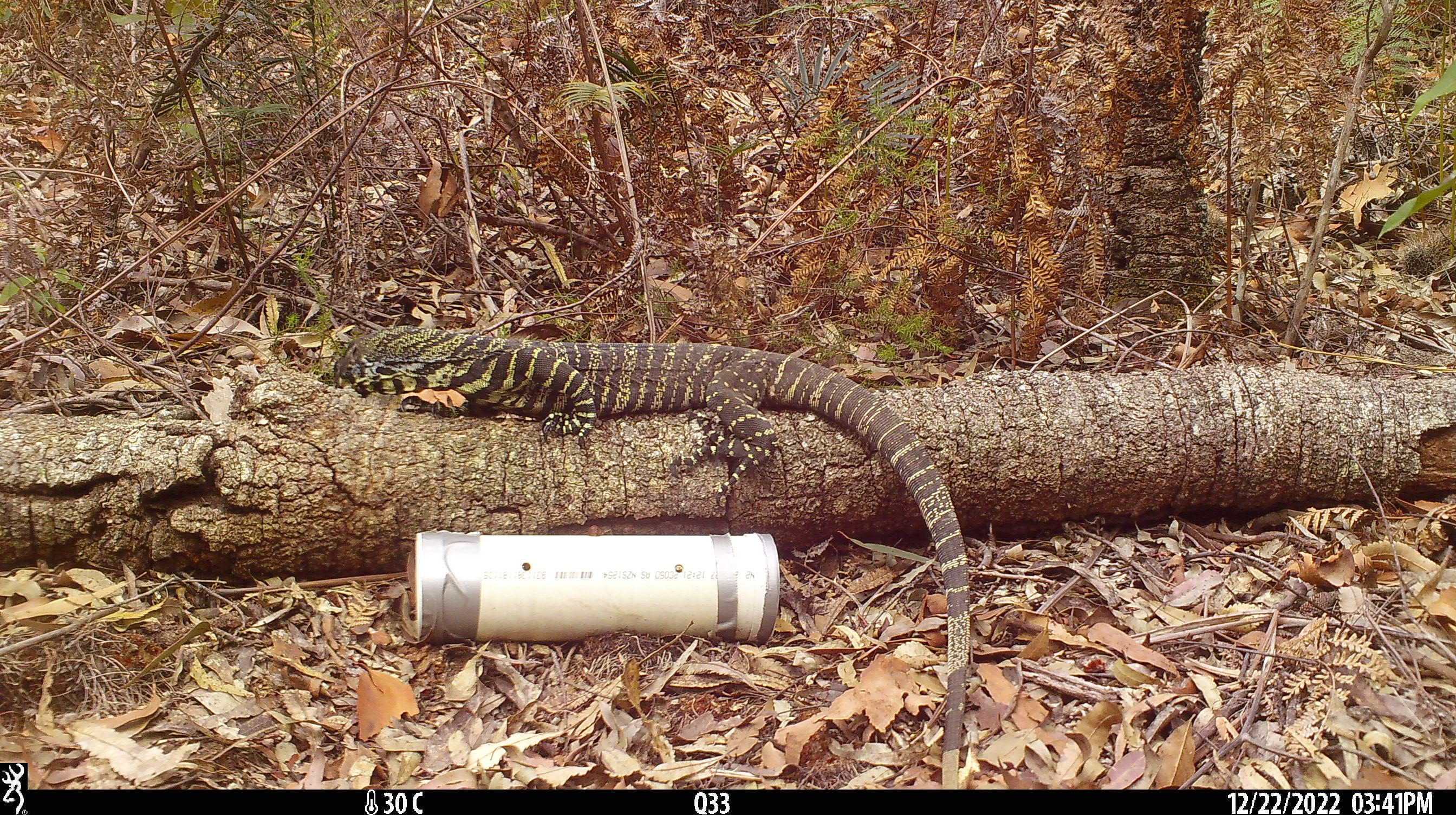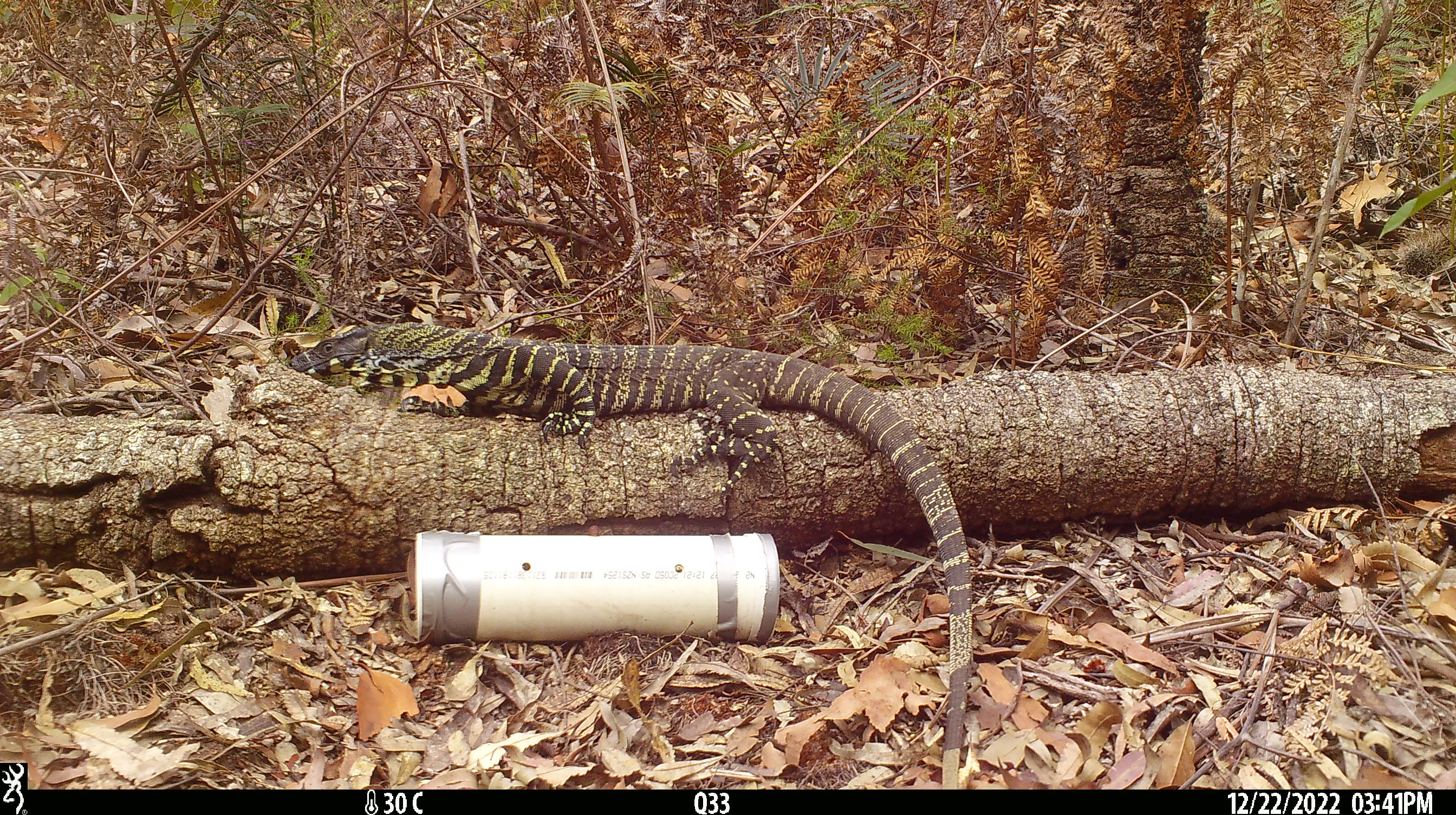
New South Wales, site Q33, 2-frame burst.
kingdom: Animalia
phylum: Chordata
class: Reptilia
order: Squamata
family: Varanidae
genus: Varanus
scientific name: Varanus varius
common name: lace monitor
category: goanna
Goanna (lace monitor) (Varanus varius).